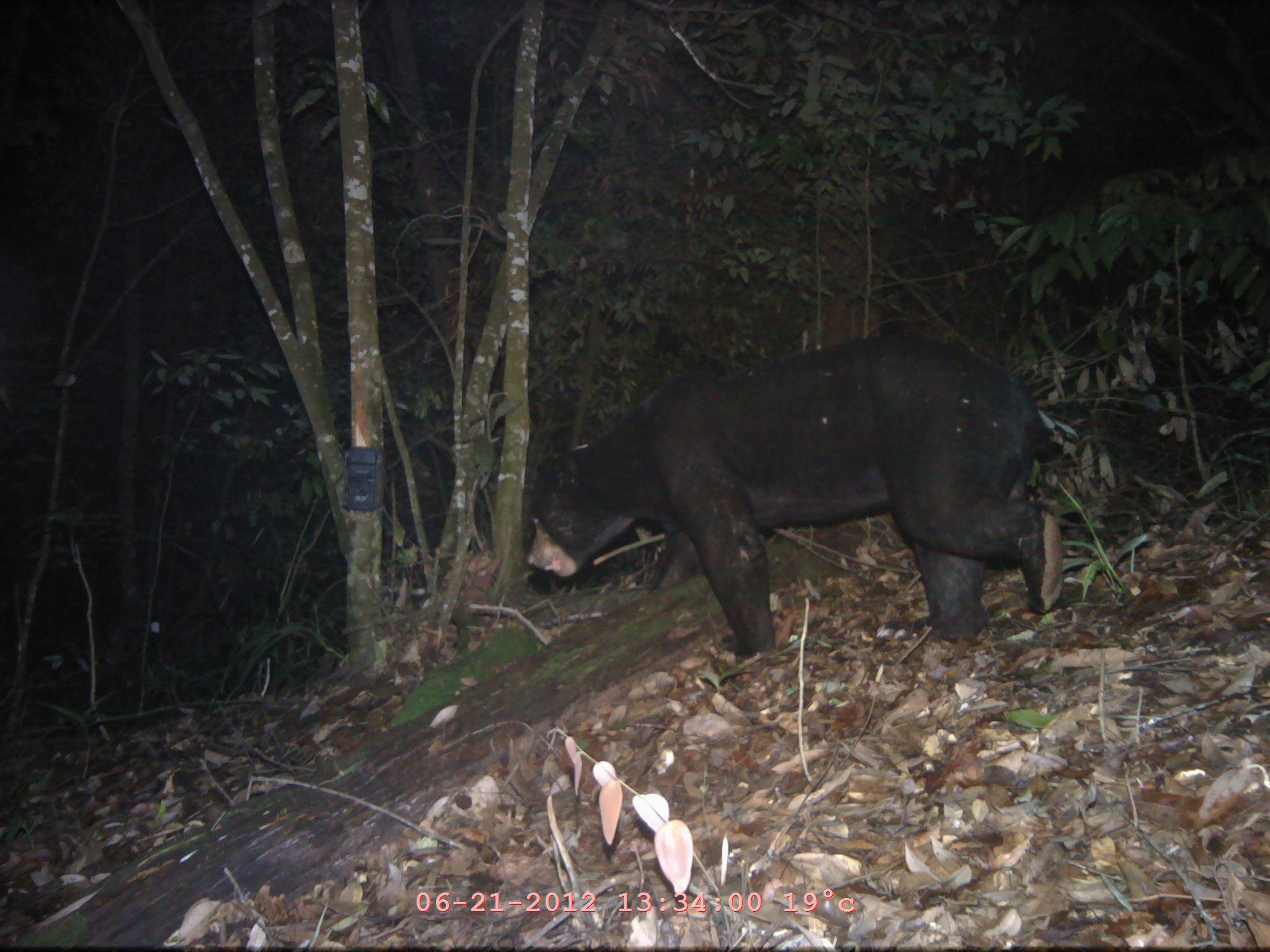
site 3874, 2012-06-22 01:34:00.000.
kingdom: Animalia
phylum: Chordata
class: Mammalia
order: Carnivora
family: Ursidae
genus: Helarctos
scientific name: Helarctos malayanus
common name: sun bear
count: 1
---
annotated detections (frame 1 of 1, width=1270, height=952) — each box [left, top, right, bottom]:
helarctos malayanus: [527, 330, 1065, 658]